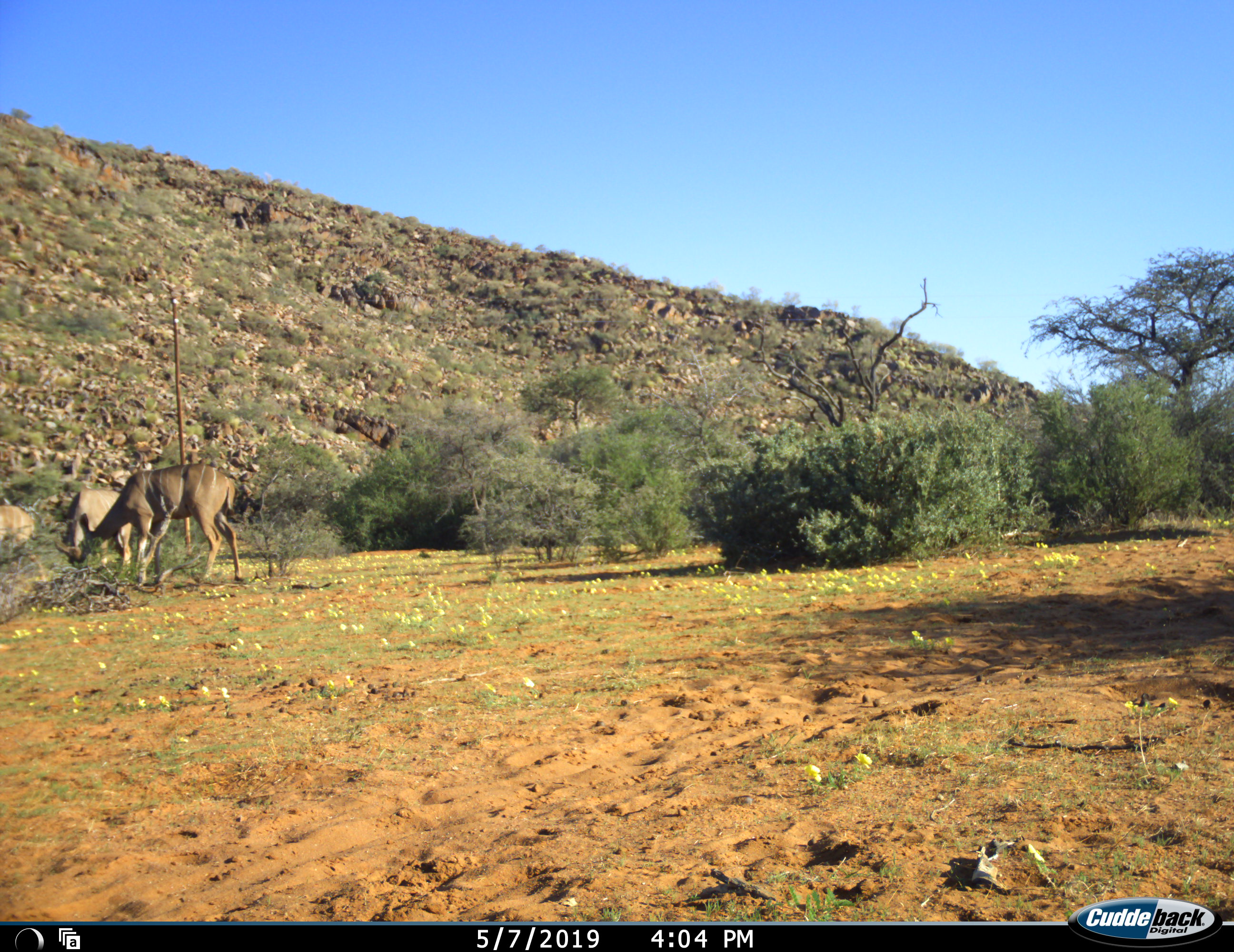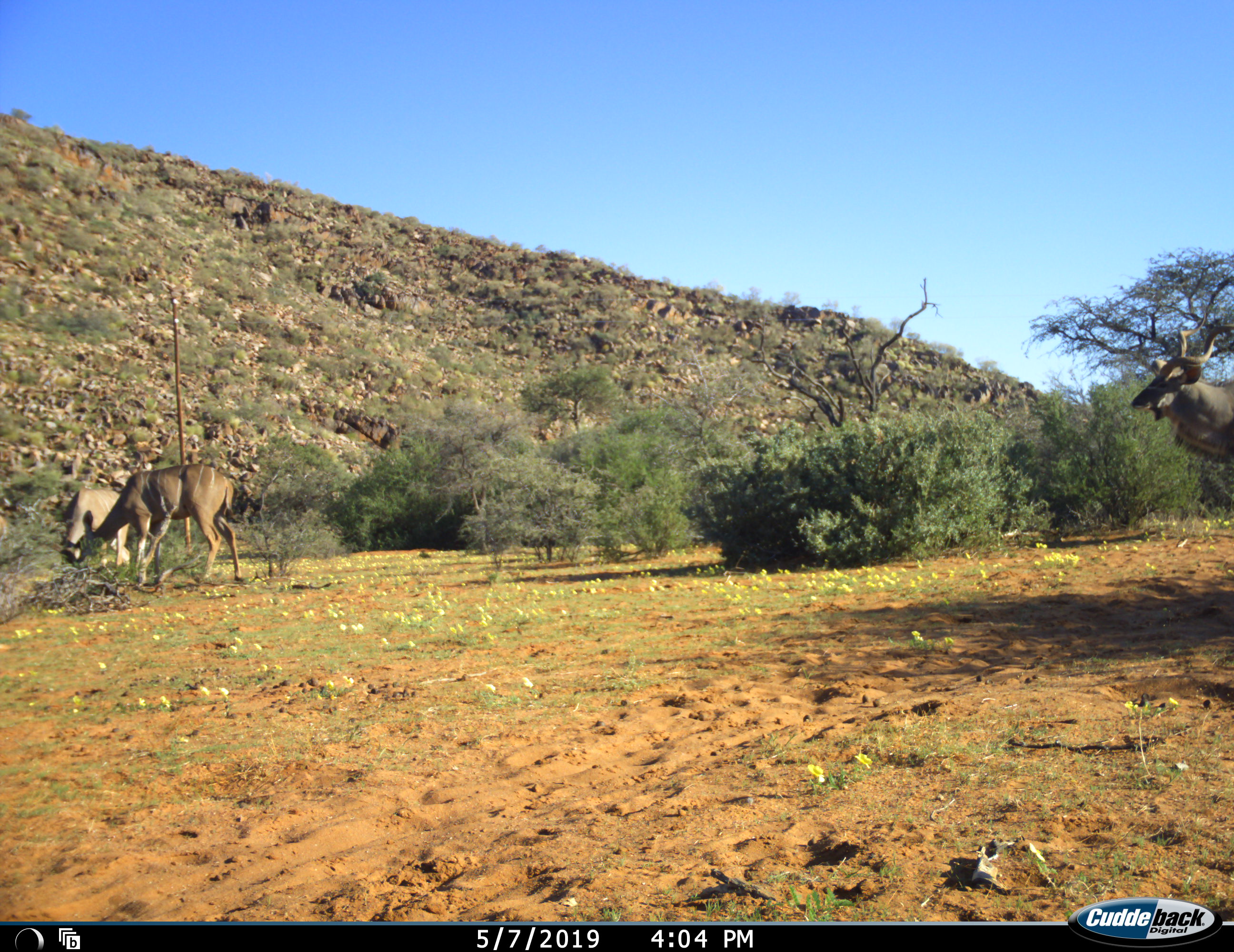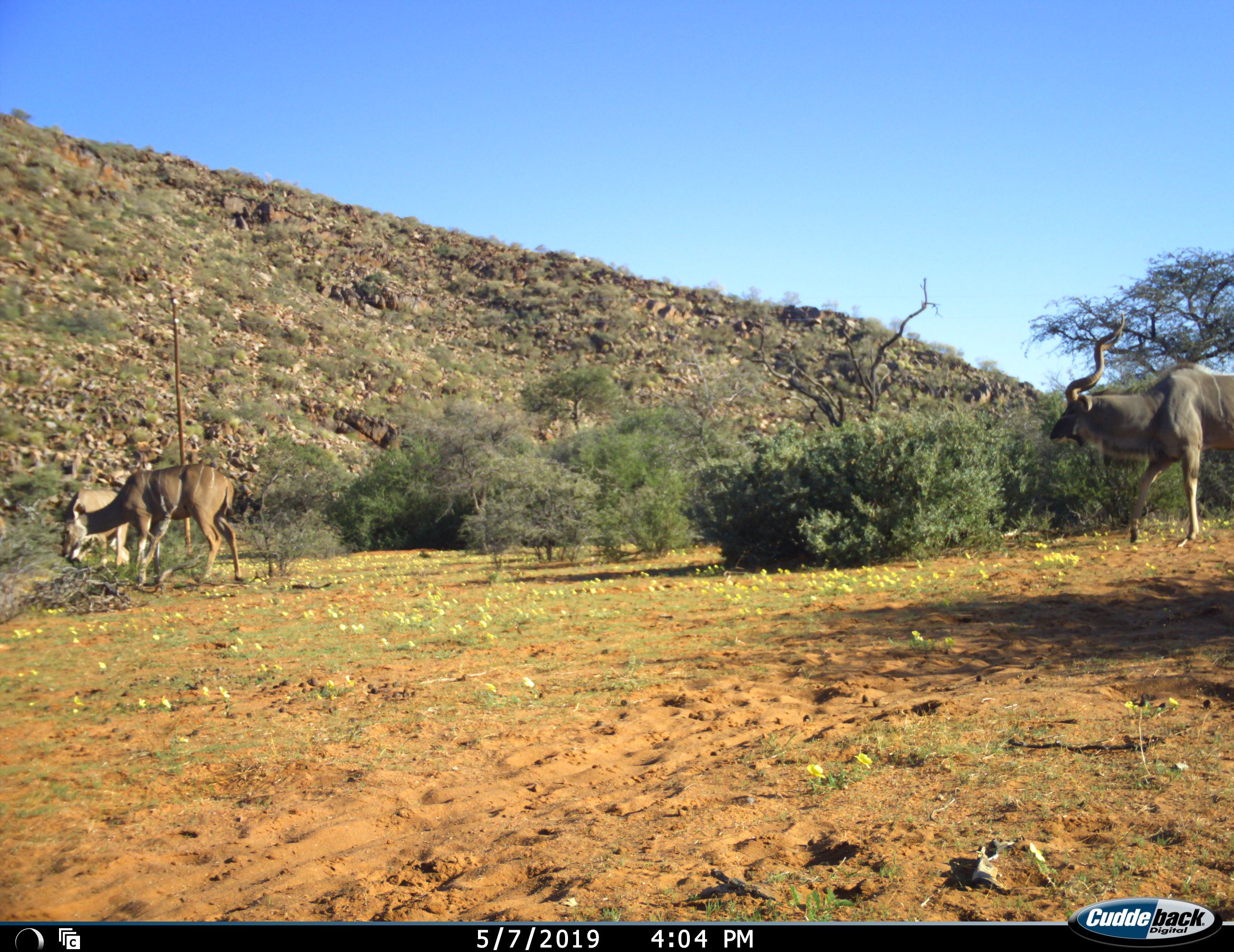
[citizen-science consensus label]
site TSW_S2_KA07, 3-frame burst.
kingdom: Animalia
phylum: Chordata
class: Mammalia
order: Artiodactyla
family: Bovidae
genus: Tragelaphus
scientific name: Tragelaphus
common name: kudu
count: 4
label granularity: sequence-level